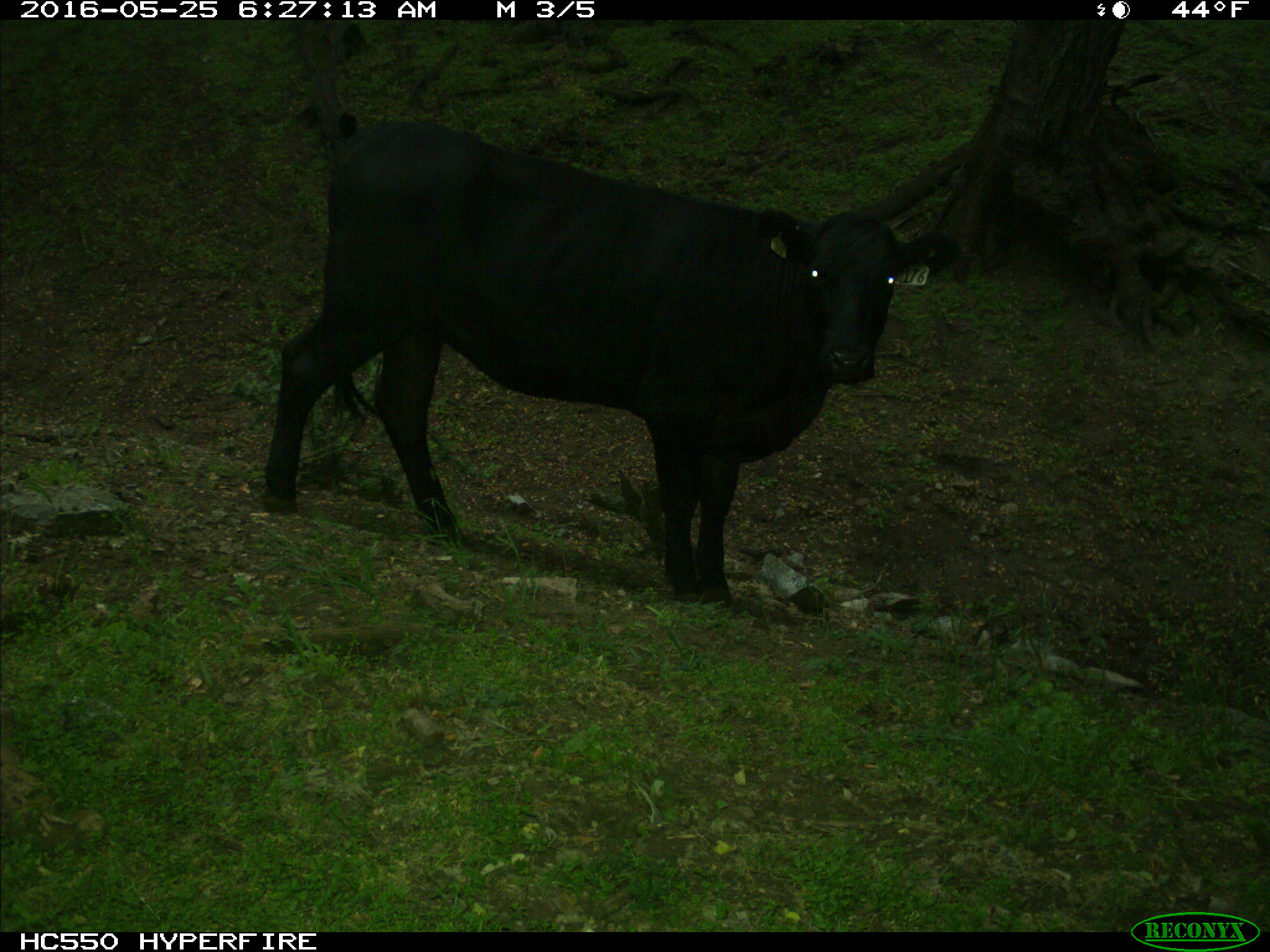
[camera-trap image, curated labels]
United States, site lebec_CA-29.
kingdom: Animalia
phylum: Chordata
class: Mammalia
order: Artiodactyla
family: Bovidae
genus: Bos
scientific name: Bos taurus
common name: domestic cow